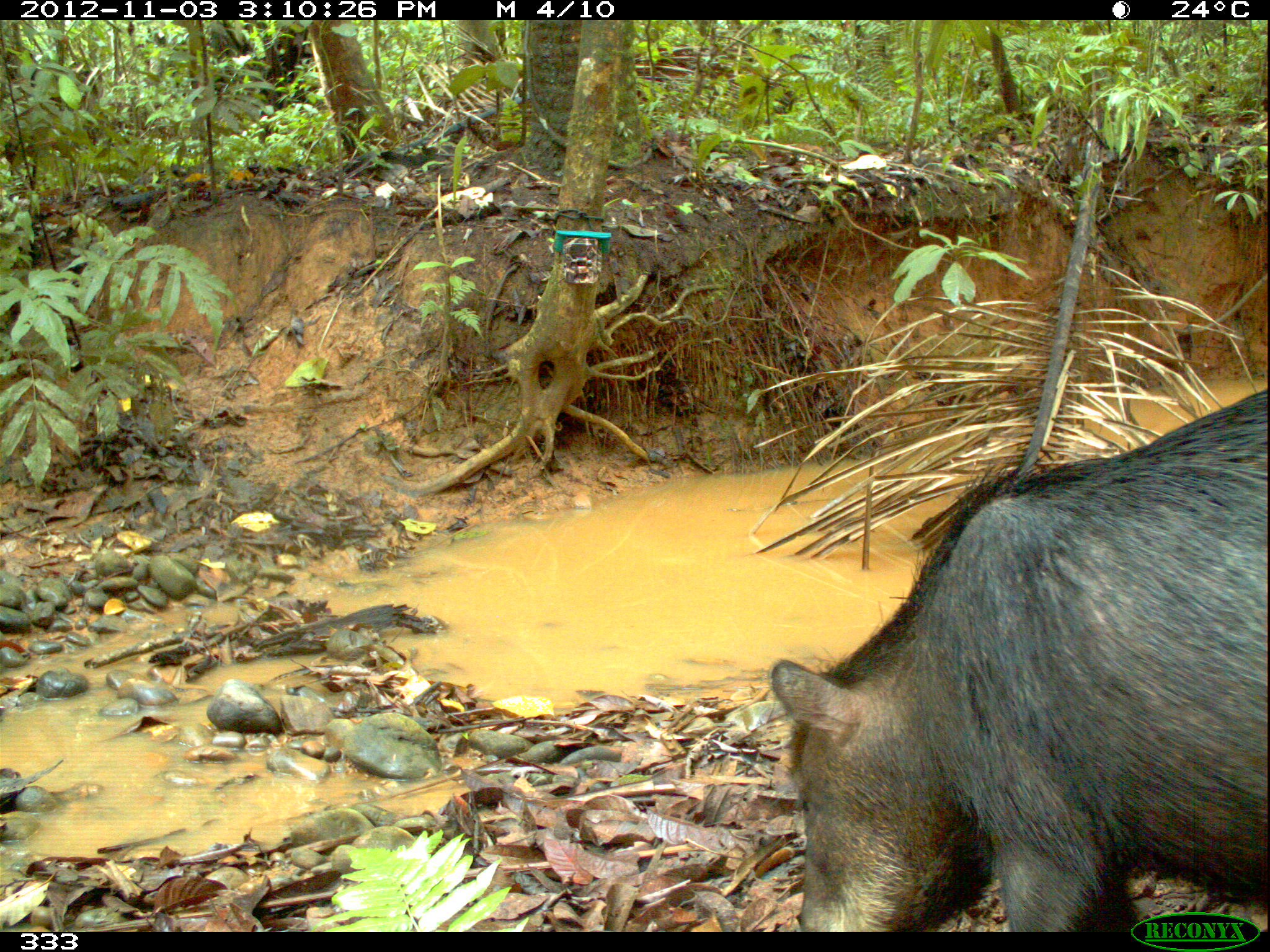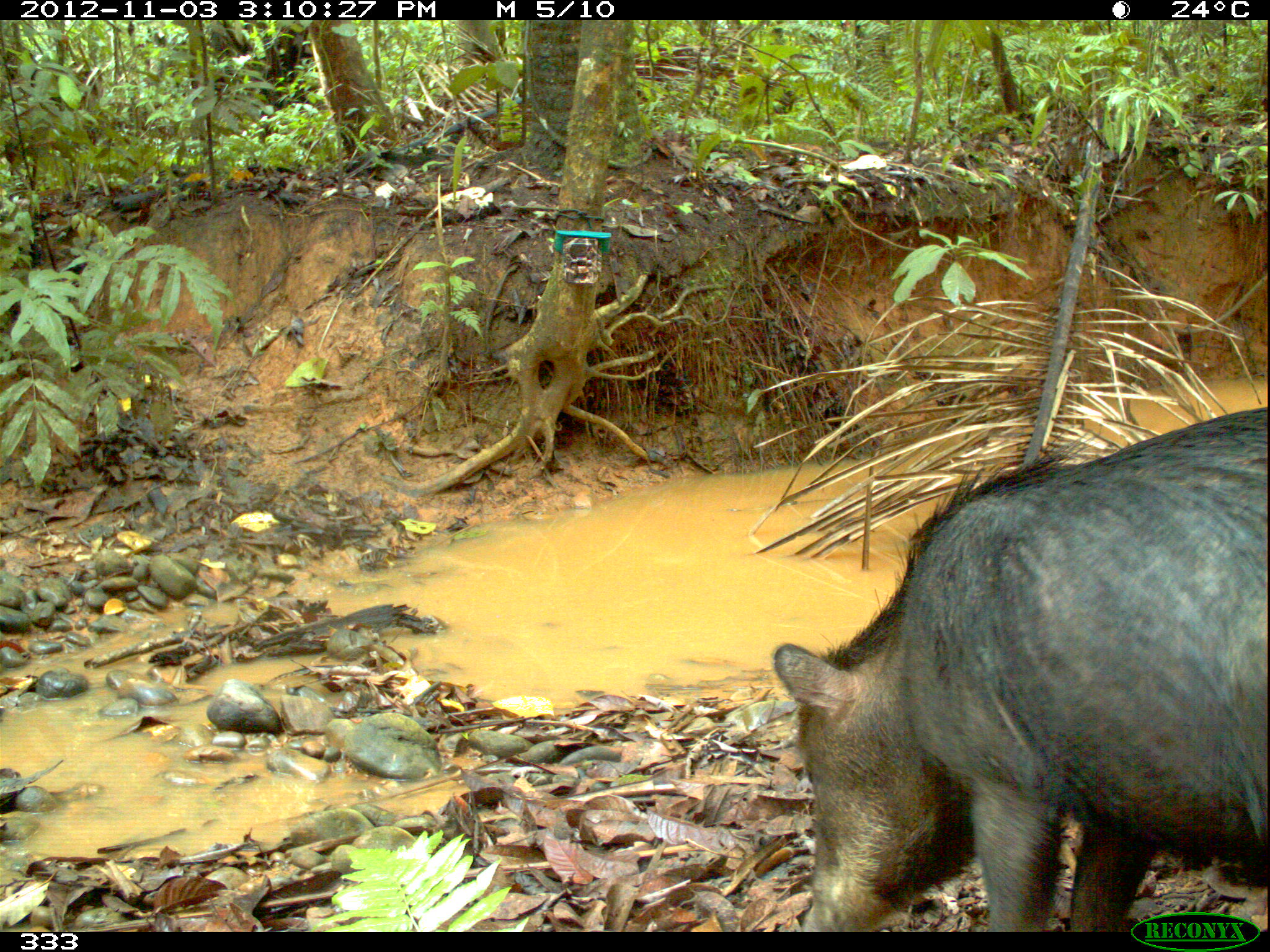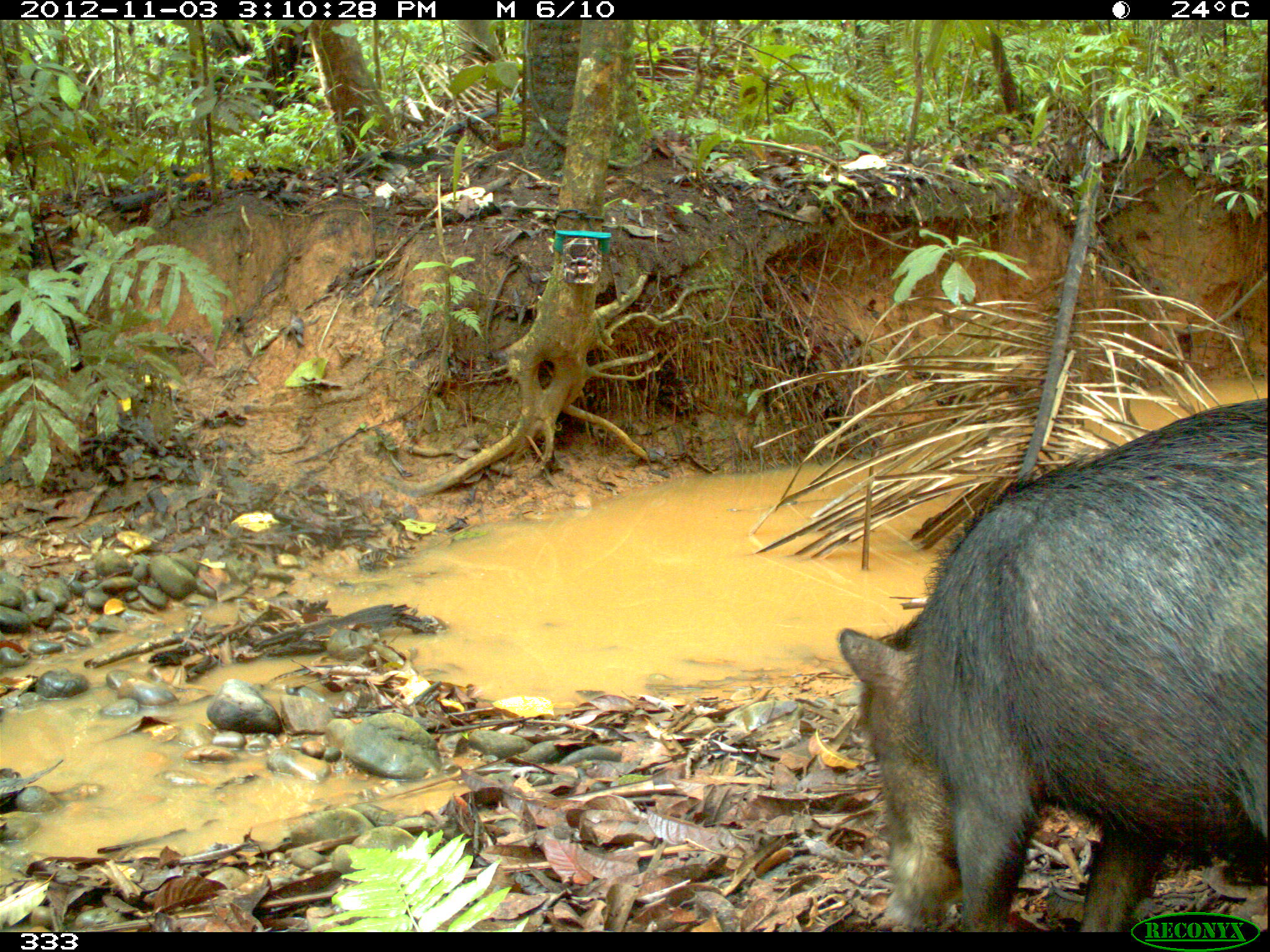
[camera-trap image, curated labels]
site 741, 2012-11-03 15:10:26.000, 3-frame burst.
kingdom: Animalia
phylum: Chordata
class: Mammalia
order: Artiodactyla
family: Tayassuidae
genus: Tayassu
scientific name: Tayassu pecari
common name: white-lipped peccary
Tayassu pecari (white-lipped peccary).